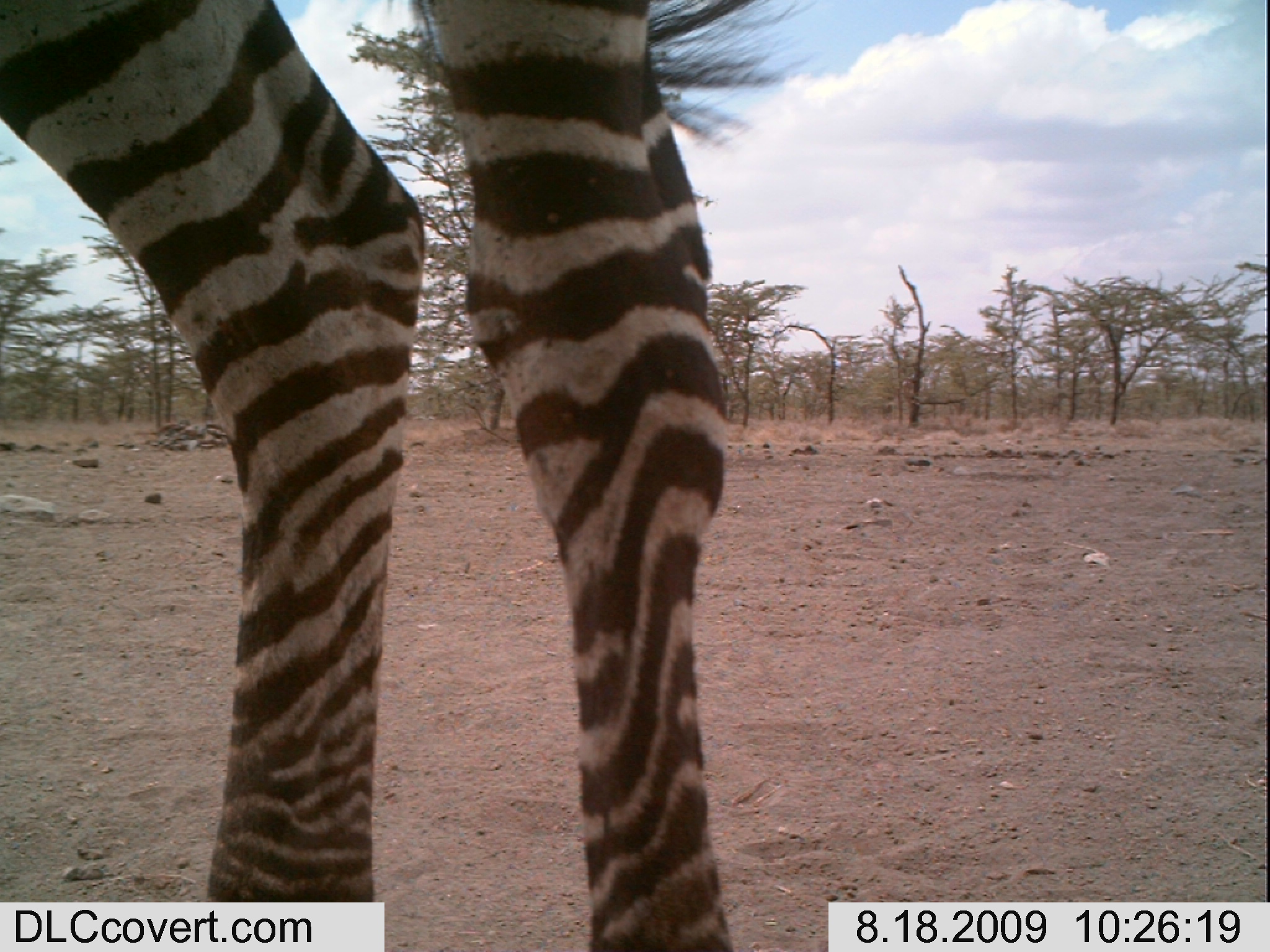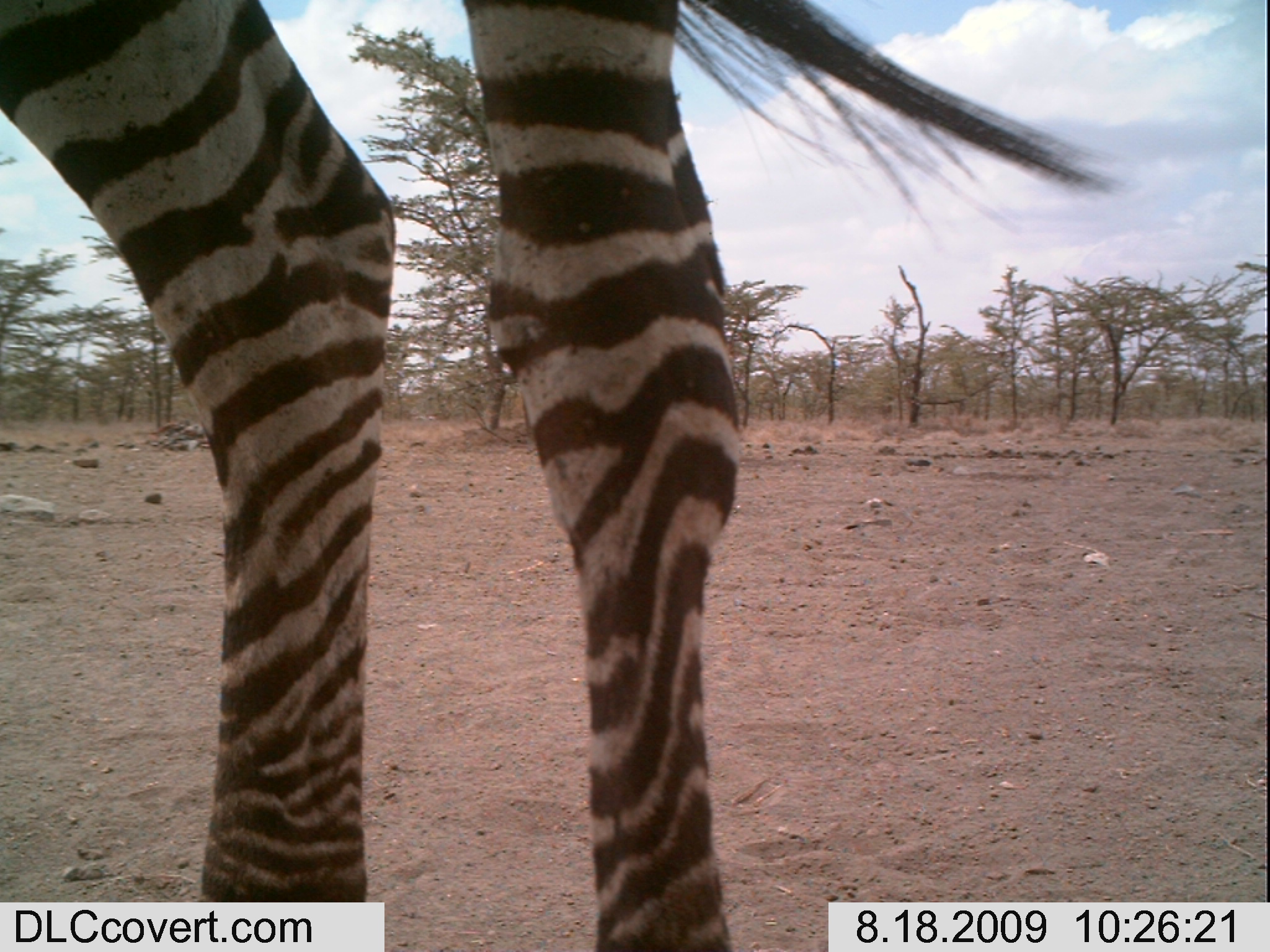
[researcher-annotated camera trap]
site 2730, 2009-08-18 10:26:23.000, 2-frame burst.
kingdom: Animalia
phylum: Chordata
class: Mammalia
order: Perissodactyla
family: Equidae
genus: Equus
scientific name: Equus quagga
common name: plains zebra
Equus quagga (plains zebra), count 1.